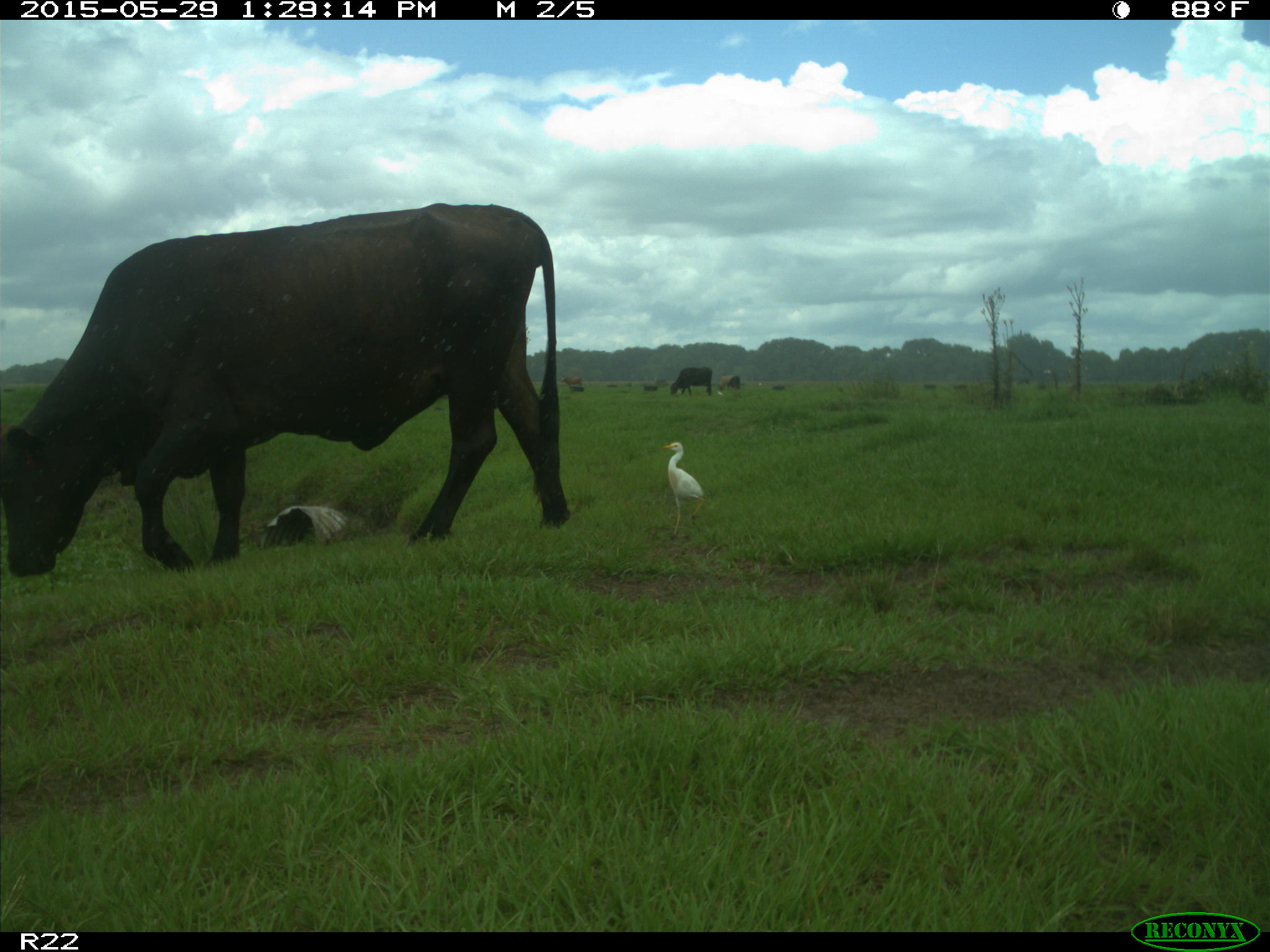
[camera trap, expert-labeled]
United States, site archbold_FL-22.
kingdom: Animalia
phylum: Chordata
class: Mammalia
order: Artiodactyla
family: Bovidae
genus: Bos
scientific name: Bos taurus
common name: domestic cow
Bos taurus (domestic cow).